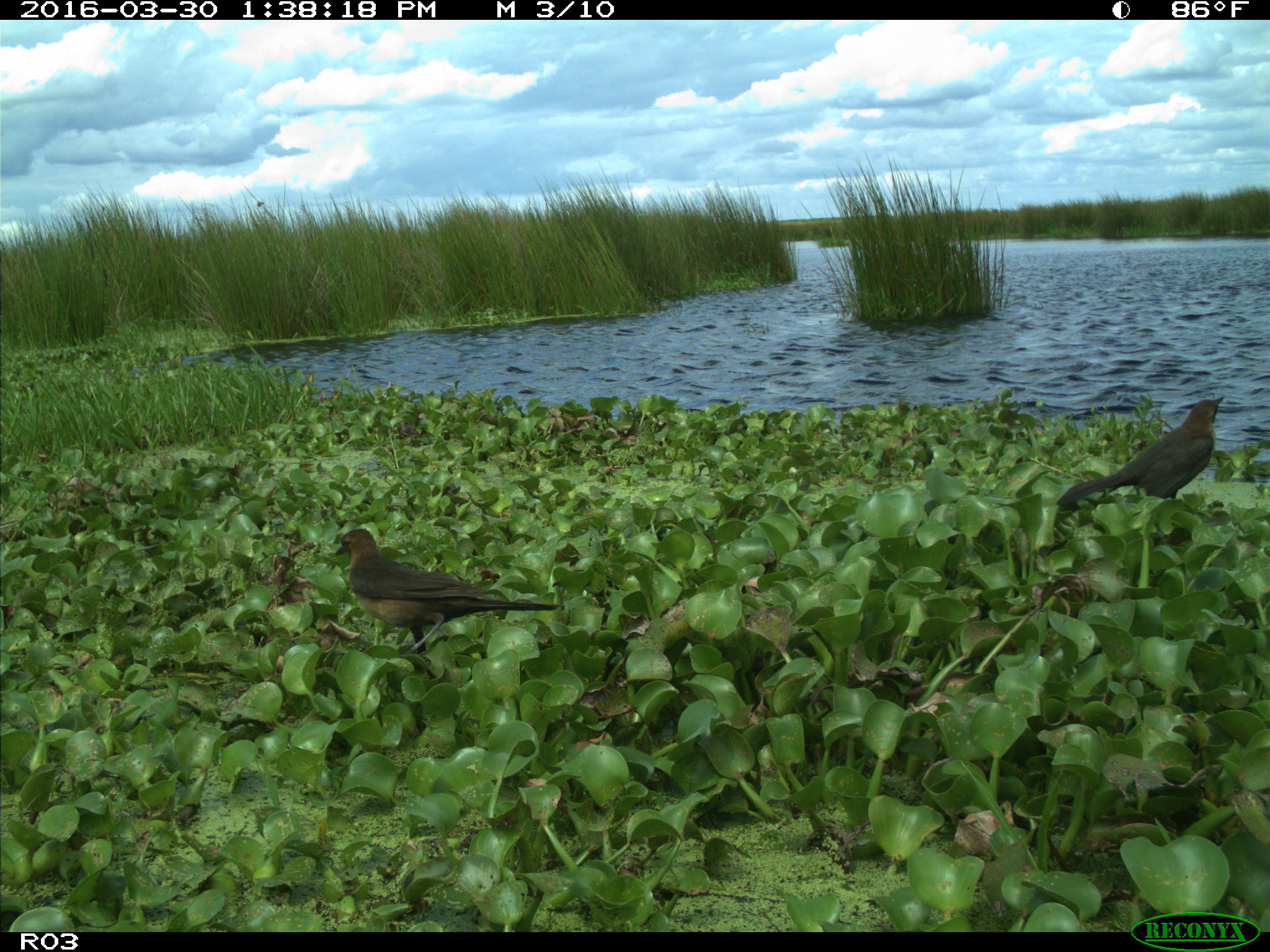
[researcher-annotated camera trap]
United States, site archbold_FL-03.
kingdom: Animalia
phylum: Chordata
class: Aves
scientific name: Aves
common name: birds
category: unidentified bird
Unidentified bird (birds) (Aves).